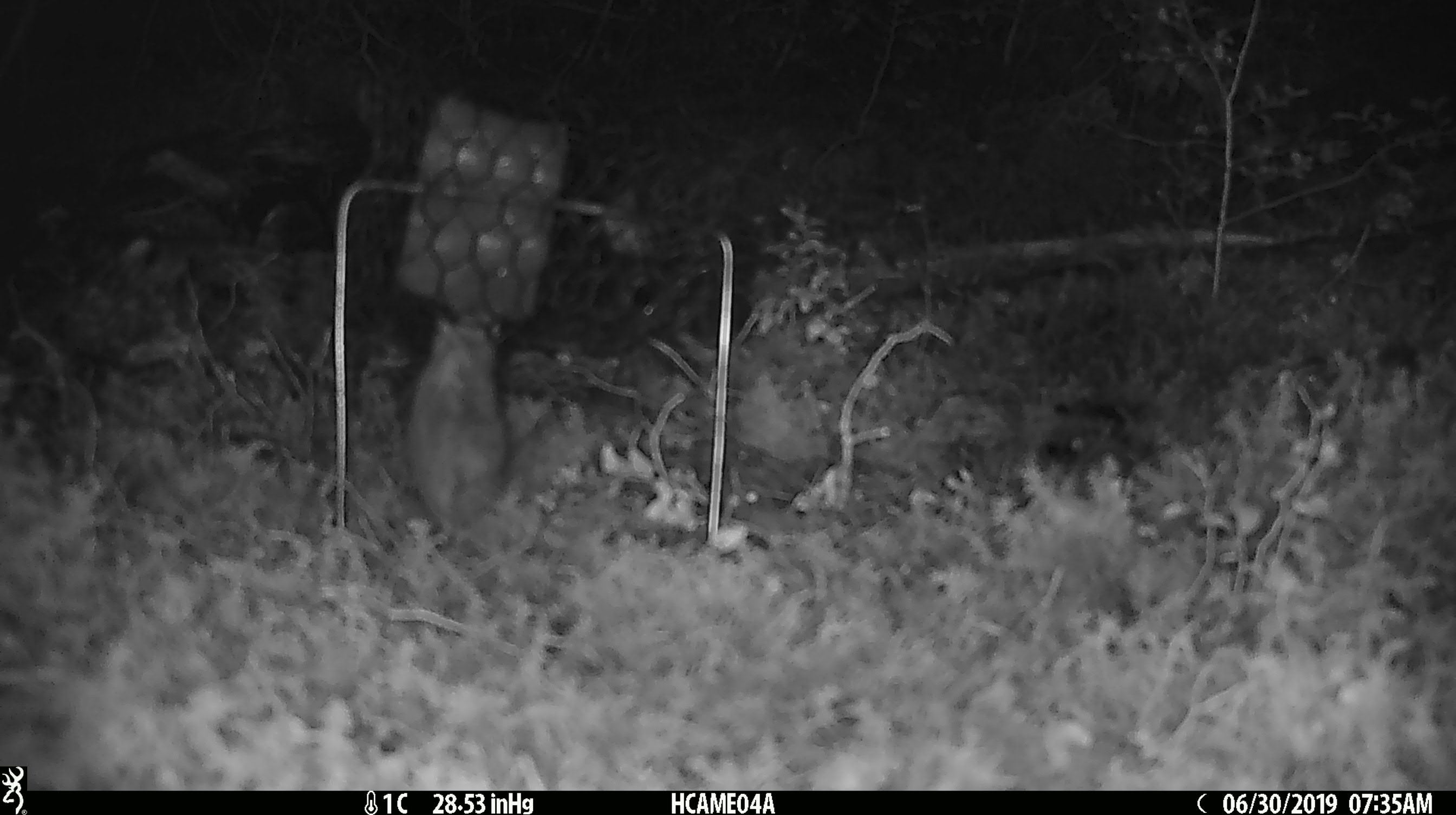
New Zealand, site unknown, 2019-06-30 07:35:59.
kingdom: Animalia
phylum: Chordata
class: Mammalia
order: Rodentia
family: Muridae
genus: Mus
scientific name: Mus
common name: mouse